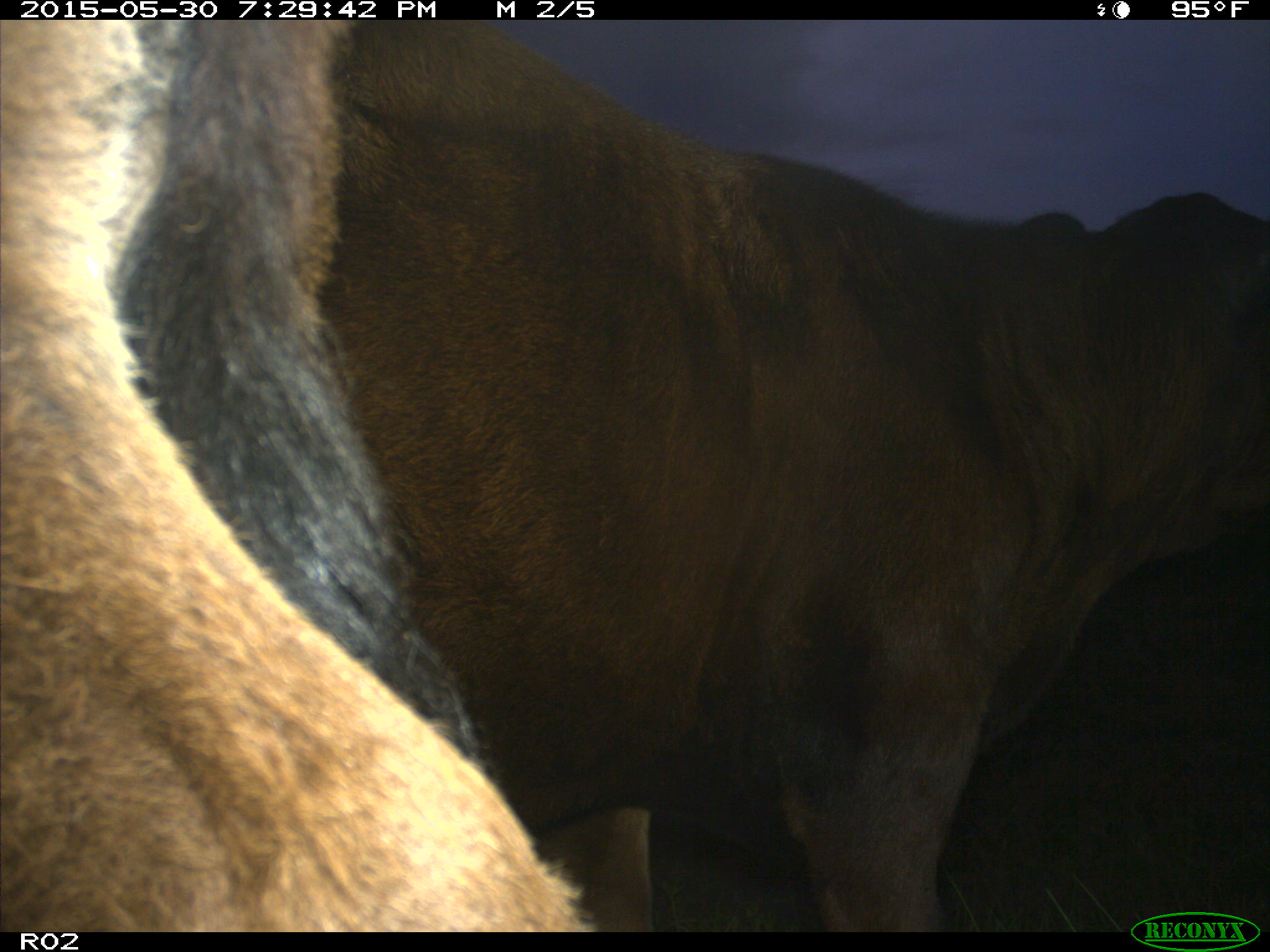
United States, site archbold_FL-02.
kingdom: Animalia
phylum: Chordata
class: Mammalia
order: Artiodactyla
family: Bovidae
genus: Bos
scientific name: Bos taurus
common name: domestic cow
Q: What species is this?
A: Bos taurus (domestic cow).